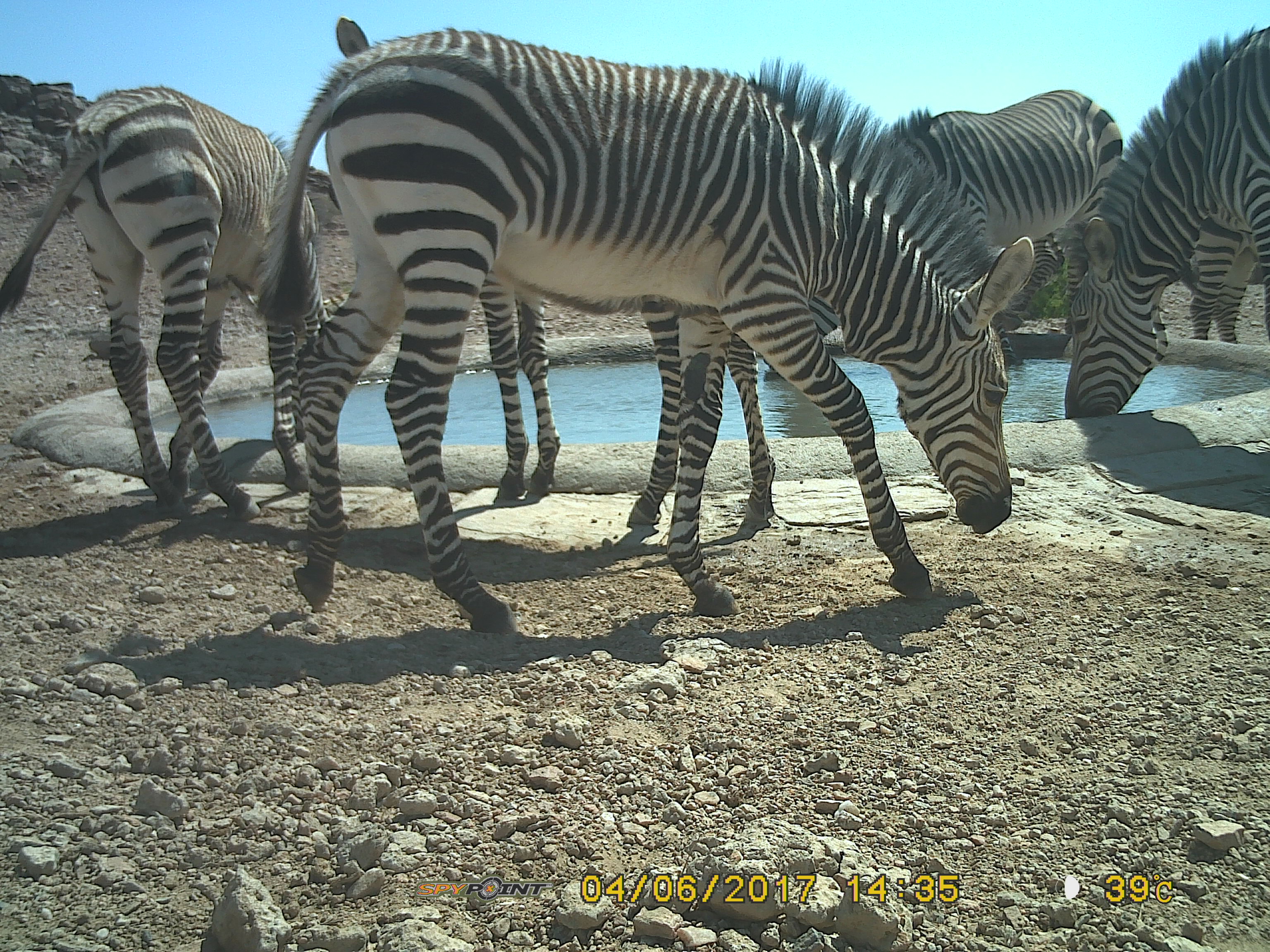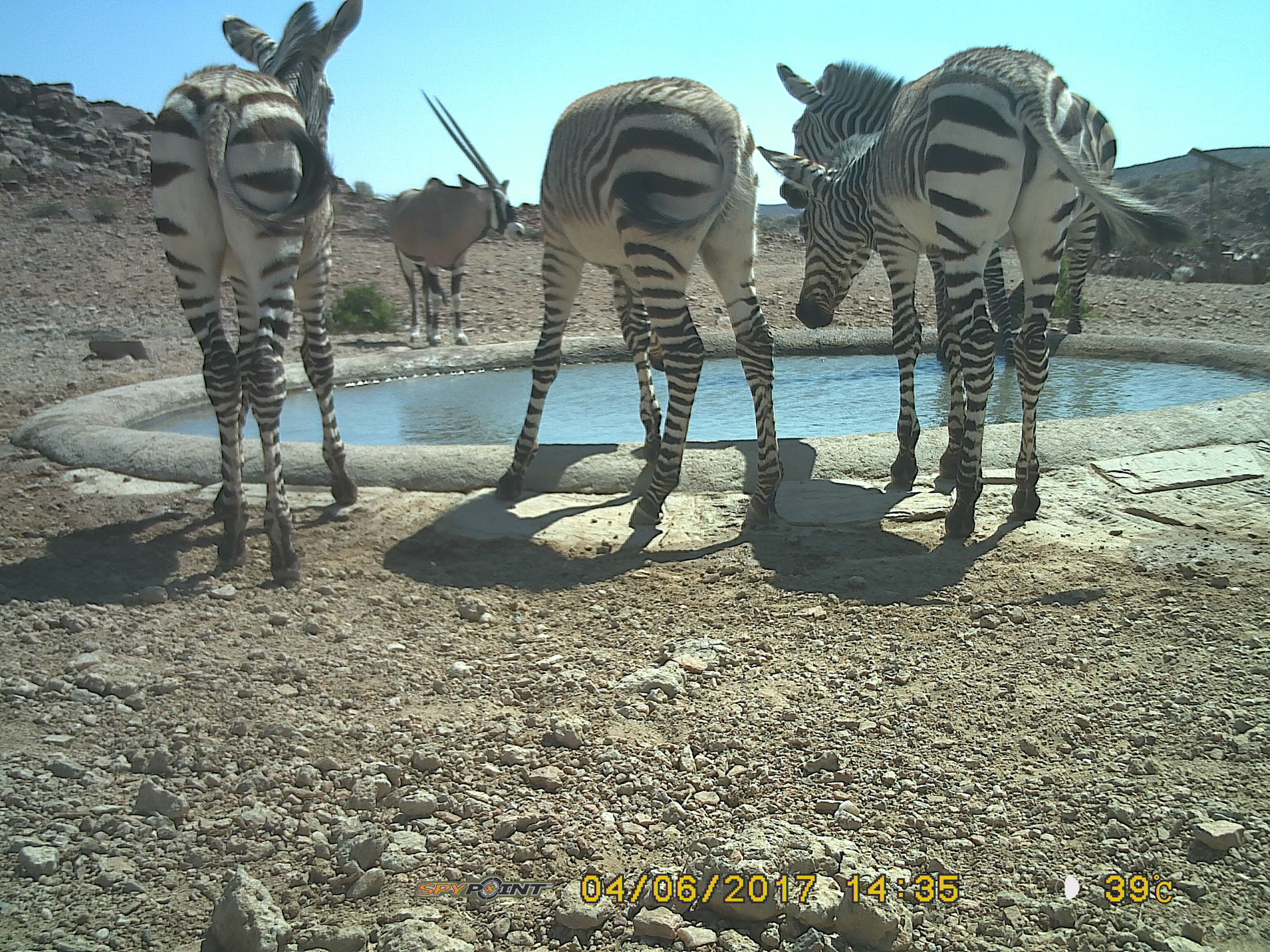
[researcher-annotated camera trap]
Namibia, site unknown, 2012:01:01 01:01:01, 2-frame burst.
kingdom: Animalia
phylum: Chordata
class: Mammalia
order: Perissodactyla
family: Equidae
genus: Equus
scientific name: Equus zebra hartmannae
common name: hartmann's mountain zebra